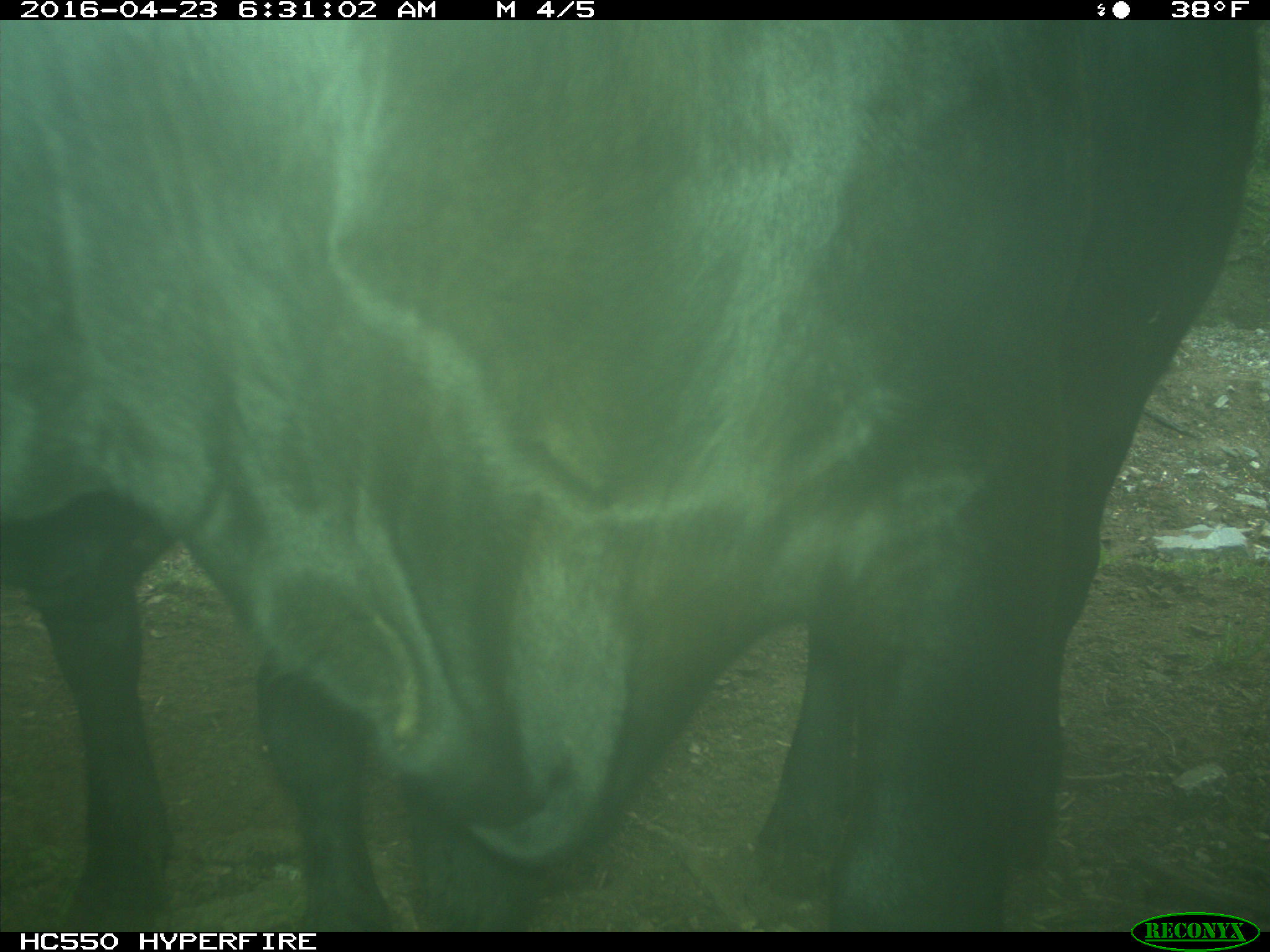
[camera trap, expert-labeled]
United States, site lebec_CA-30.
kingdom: Animalia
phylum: Chordata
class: Mammalia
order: Artiodactyla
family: Bovidae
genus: Bos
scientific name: Bos taurus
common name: domestic cow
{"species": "Bos taurus (domestic cow)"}